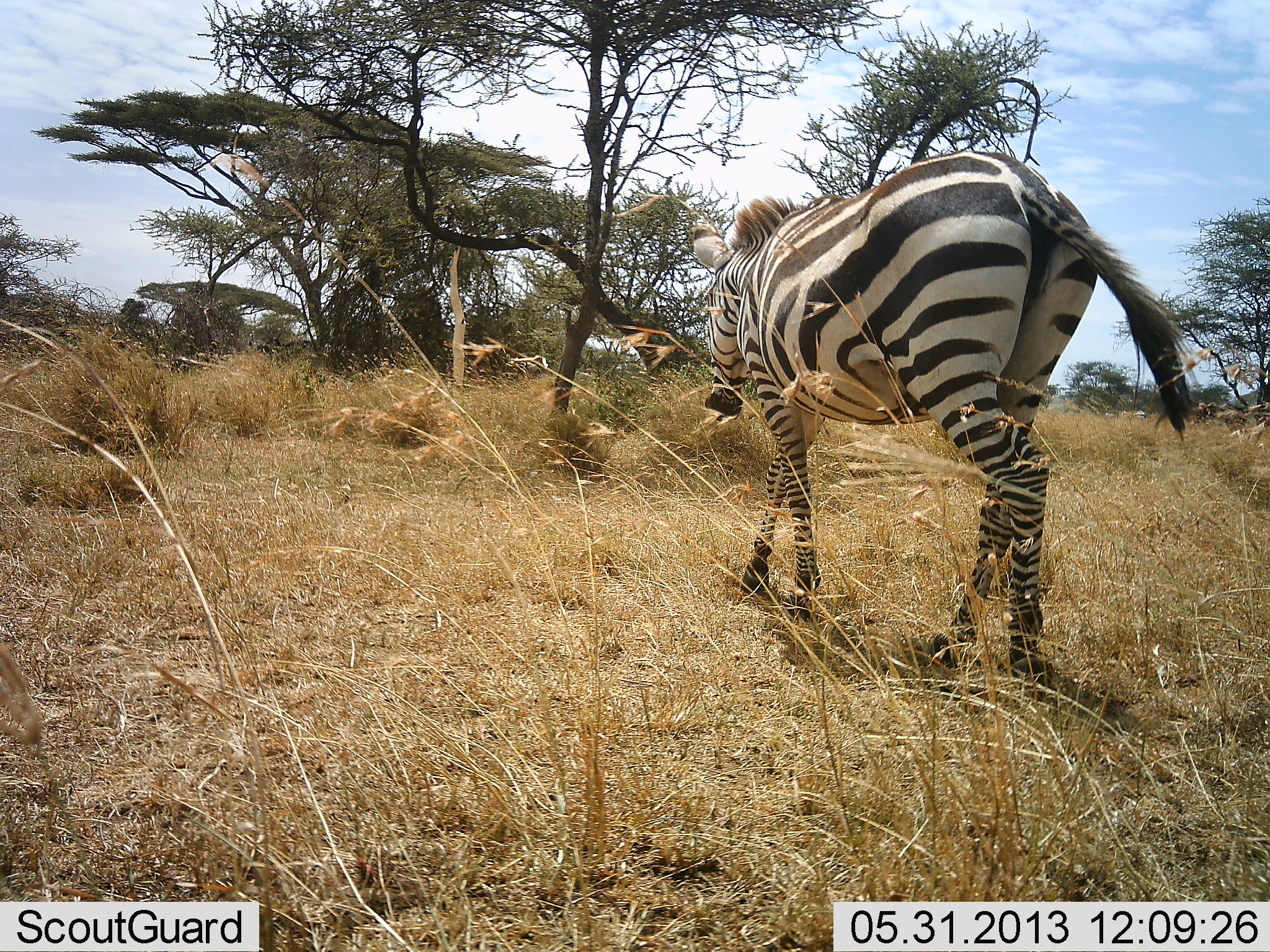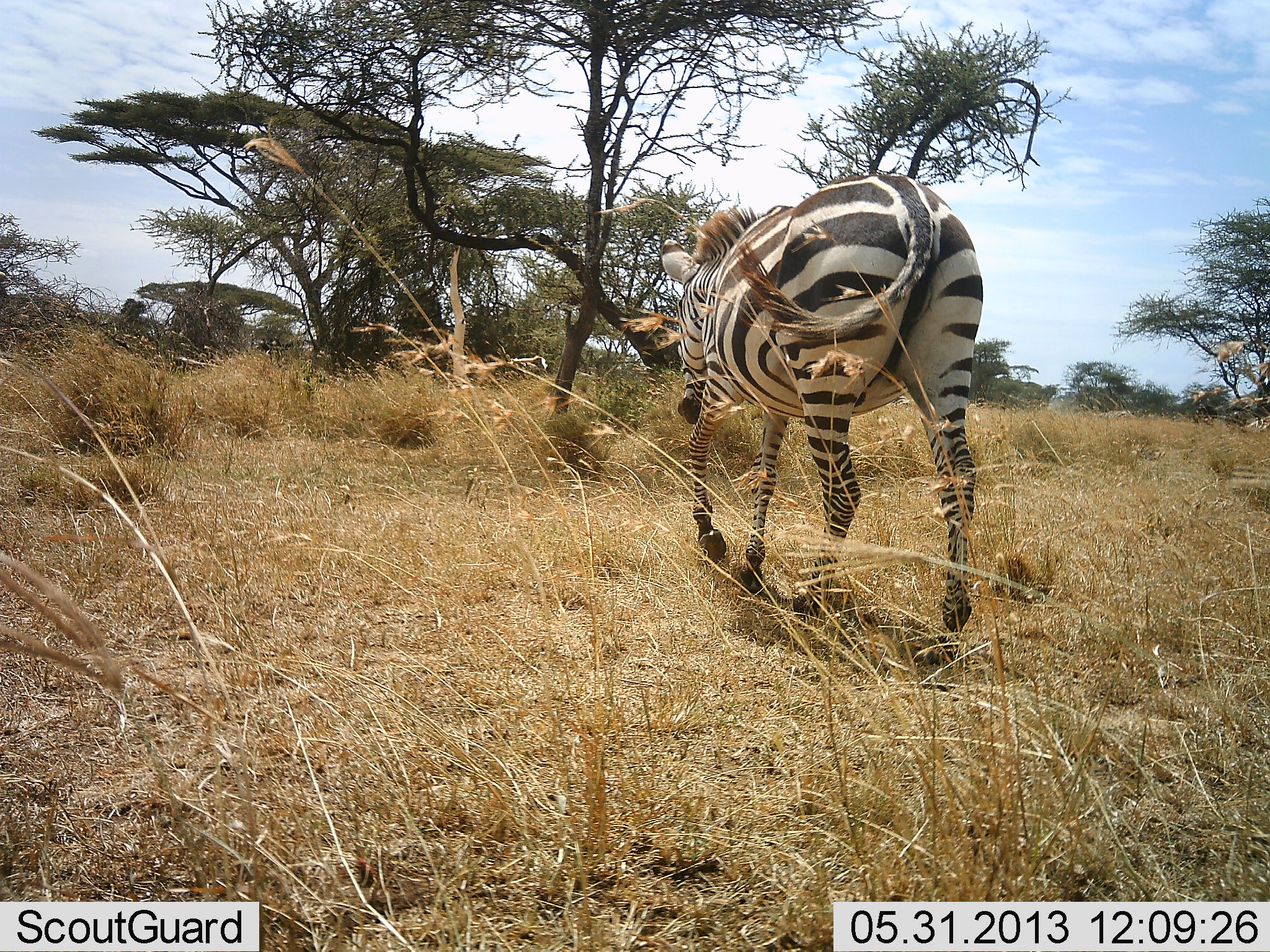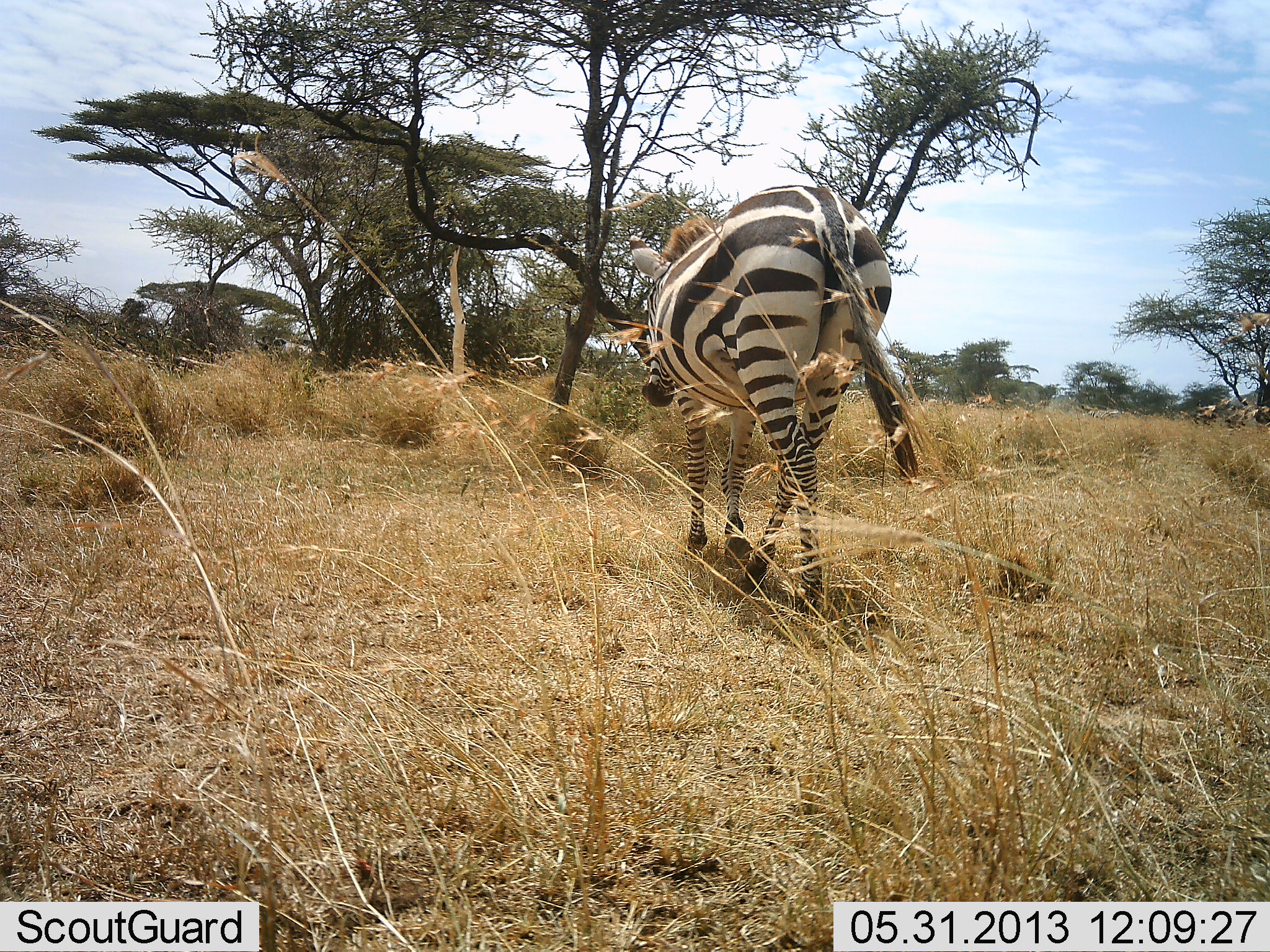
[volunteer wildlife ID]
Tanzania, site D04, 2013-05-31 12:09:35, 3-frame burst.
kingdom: Animalia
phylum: Chordata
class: Mammalia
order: Perissodactyla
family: Equidae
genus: Equus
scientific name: Equus quagga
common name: plains zebra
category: zebra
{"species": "zebra (plains zebra) (Equus quagga)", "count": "1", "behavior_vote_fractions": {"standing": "0%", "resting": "0%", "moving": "100%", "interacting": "0%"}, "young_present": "0%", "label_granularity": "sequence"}